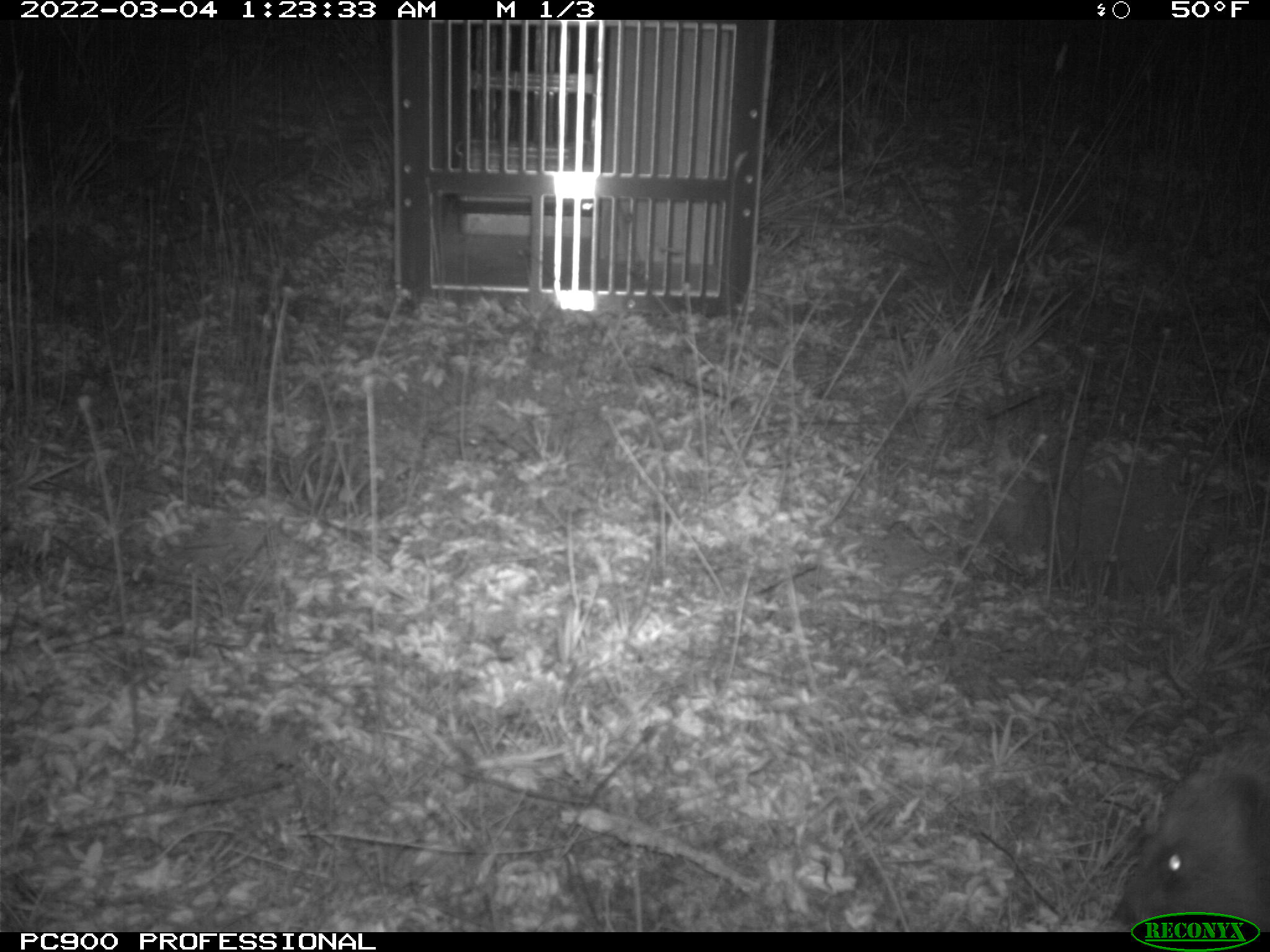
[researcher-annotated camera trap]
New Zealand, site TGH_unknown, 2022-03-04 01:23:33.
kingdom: Animalia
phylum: Chordata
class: Mammalia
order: Eulipotyphla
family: Erinaceidae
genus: Erinaceus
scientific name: Erinaceus europaeus europaeus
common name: european hedgehog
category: hedgehog